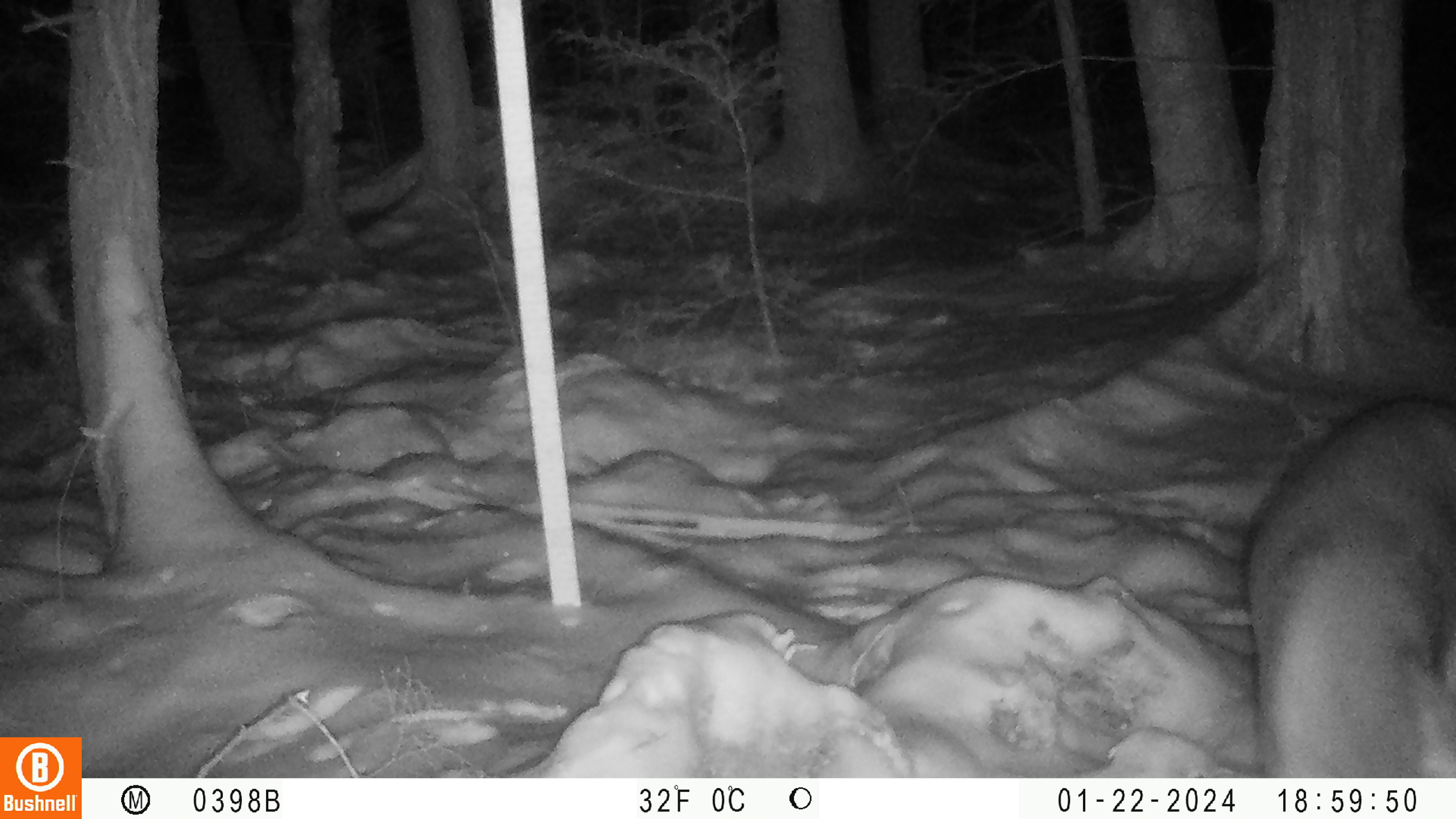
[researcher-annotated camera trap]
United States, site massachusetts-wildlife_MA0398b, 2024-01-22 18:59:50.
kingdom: Animalia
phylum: Chordata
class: Mammalia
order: Artiodactyla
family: Cervidae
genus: Odocoileus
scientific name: Odocoileus virginianus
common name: white-tailed deer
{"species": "white-tailed deer (Odocoileus virginianus)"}